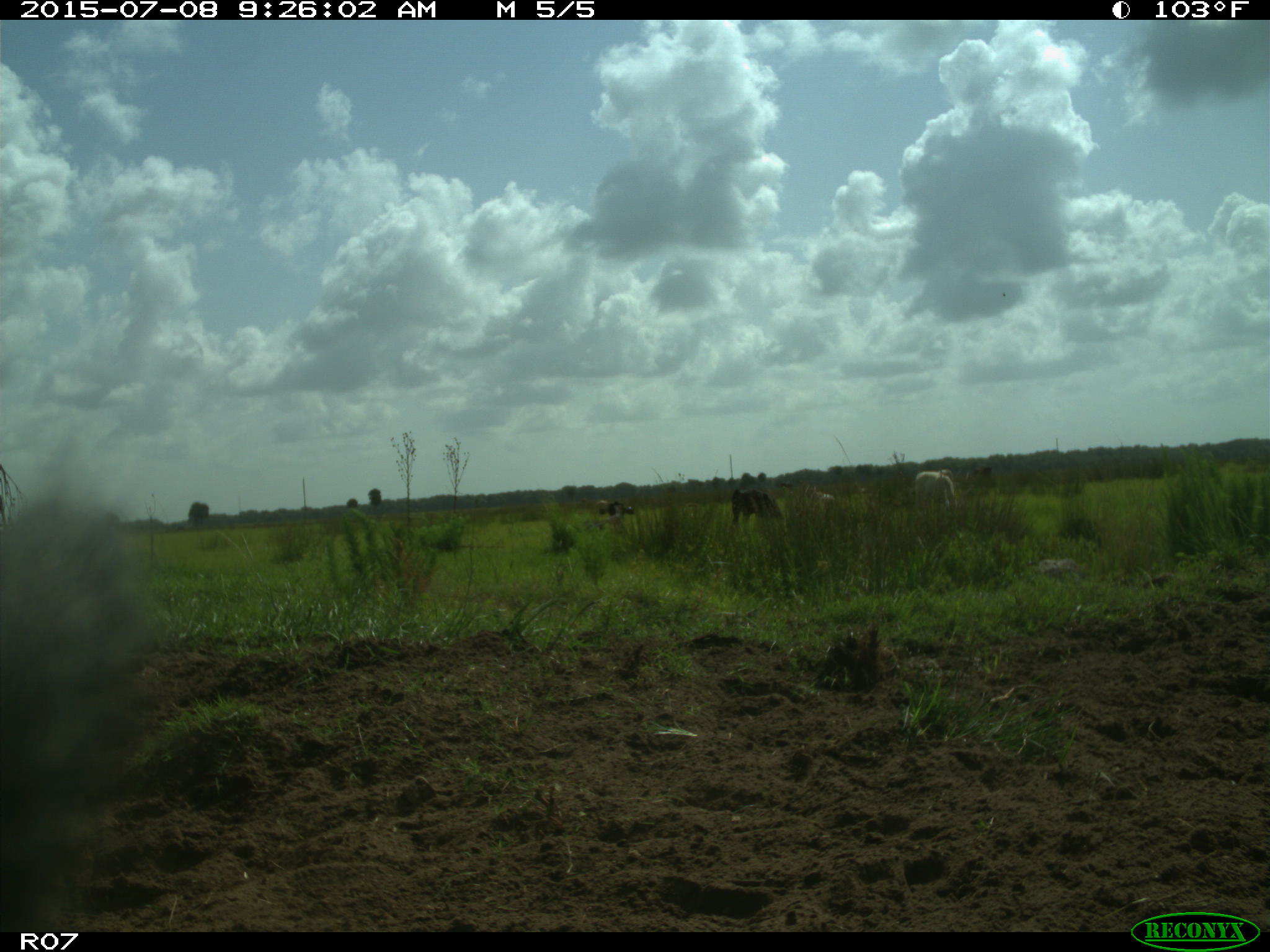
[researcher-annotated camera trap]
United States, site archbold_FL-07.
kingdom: Animalia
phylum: Chordata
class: Mammalia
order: Artiodactyla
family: Bovidae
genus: Bos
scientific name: Bos taurus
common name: domestic cow